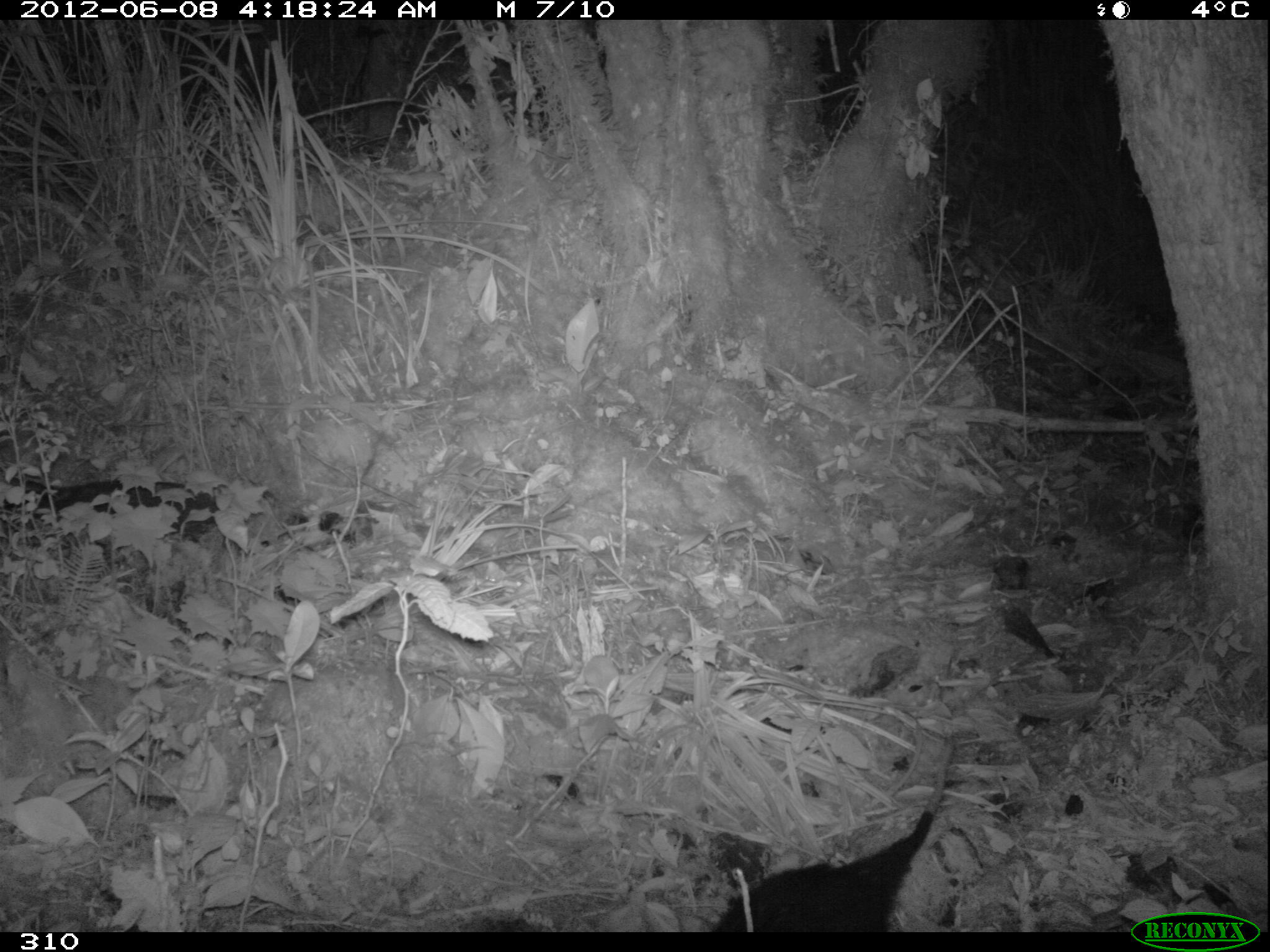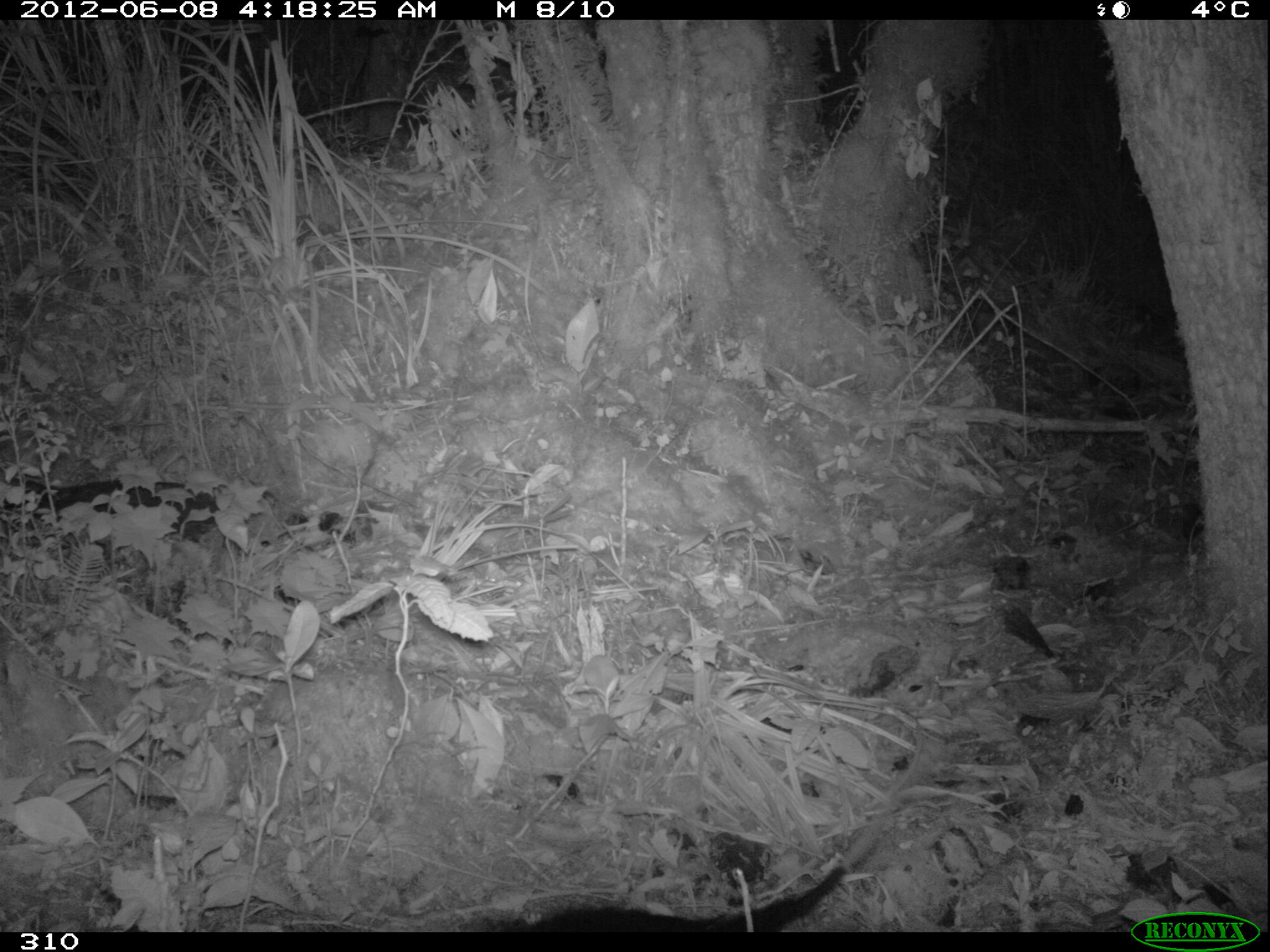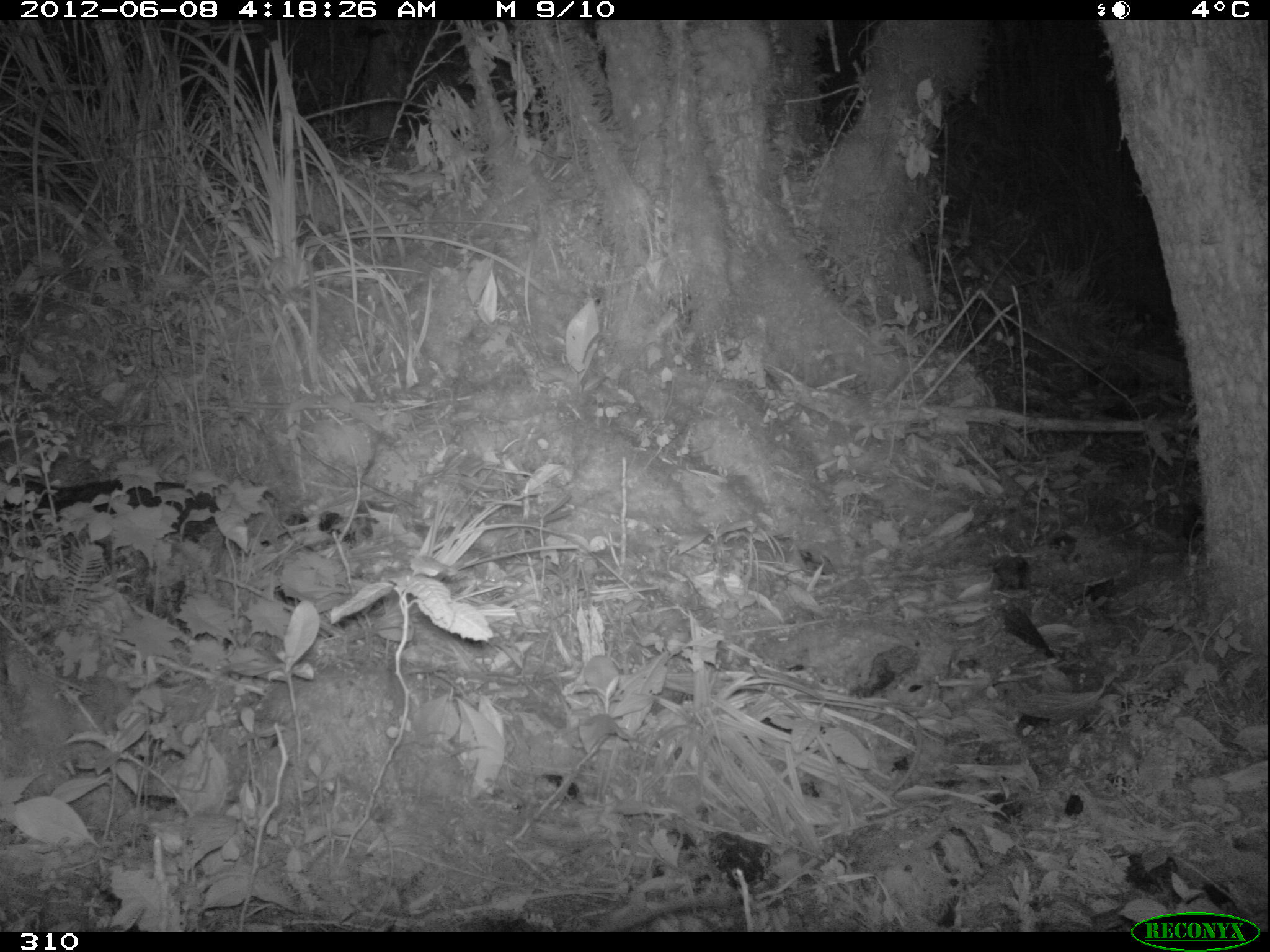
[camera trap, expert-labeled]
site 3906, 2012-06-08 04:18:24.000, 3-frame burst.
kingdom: Animalia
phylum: Chordata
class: Mammalia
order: Didelphimorphia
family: Didelphidae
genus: Didelphis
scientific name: Didelphis pernigra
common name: andean white-eared opossum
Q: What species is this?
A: Didelphis pernigra (andean white-eared opossum).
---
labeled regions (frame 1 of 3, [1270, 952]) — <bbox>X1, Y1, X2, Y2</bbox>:
didelphis pernigra: <bbox>711, 742, 955, 932</bbox>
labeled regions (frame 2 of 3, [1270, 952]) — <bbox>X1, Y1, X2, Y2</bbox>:
didelphis pernigra: <bbox>497, 815, 886, 932</bbox>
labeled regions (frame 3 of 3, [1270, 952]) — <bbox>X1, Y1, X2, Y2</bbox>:
didelphis pernigra: <bbox>612, 899, 731, 932</bbox>